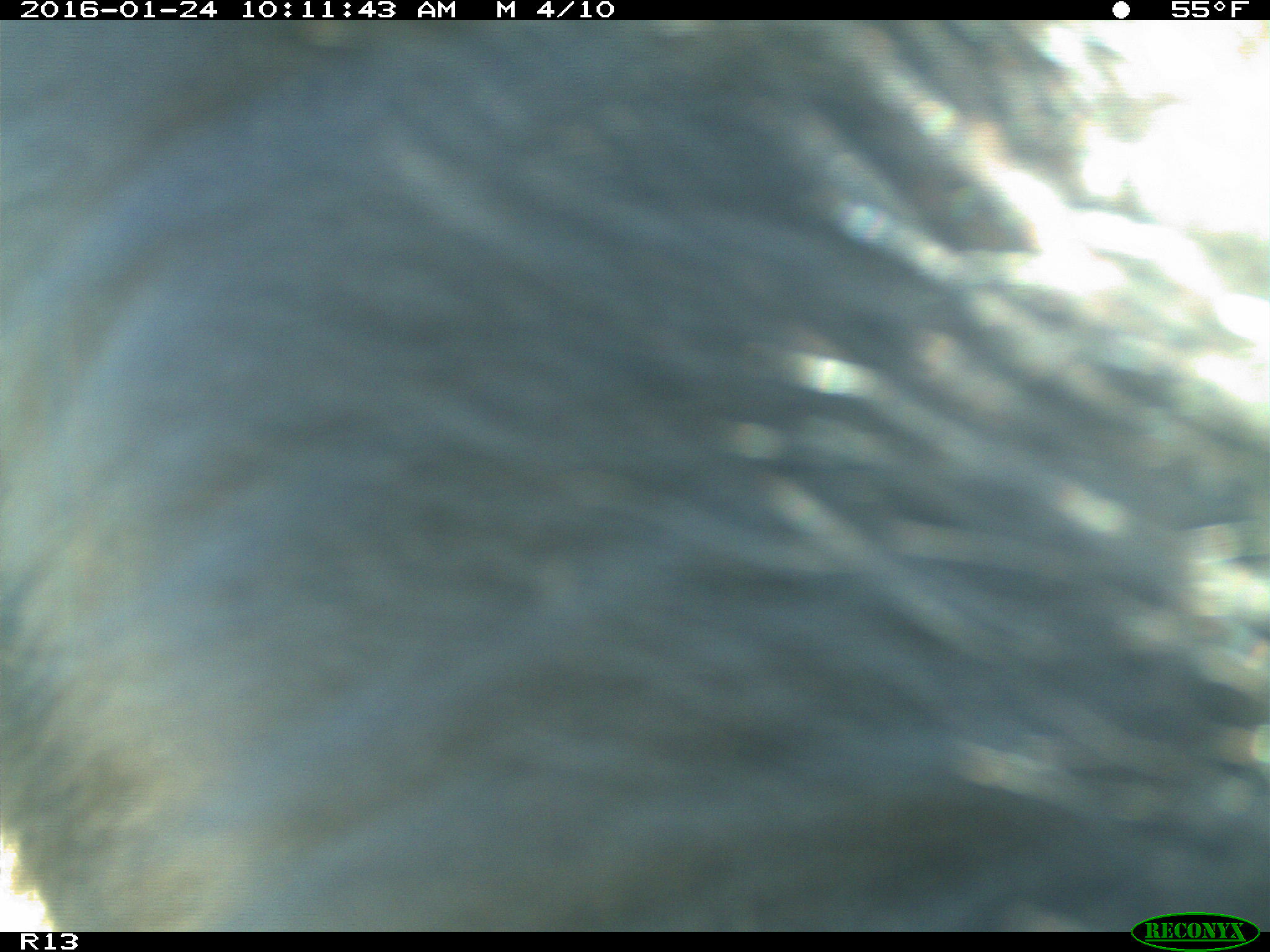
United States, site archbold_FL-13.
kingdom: Animalia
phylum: Chordata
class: Mammalia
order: Artiodactyla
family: Bovidae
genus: Bos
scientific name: Bos taurus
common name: domestic cow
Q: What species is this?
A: Bos taurus (domestic cow).